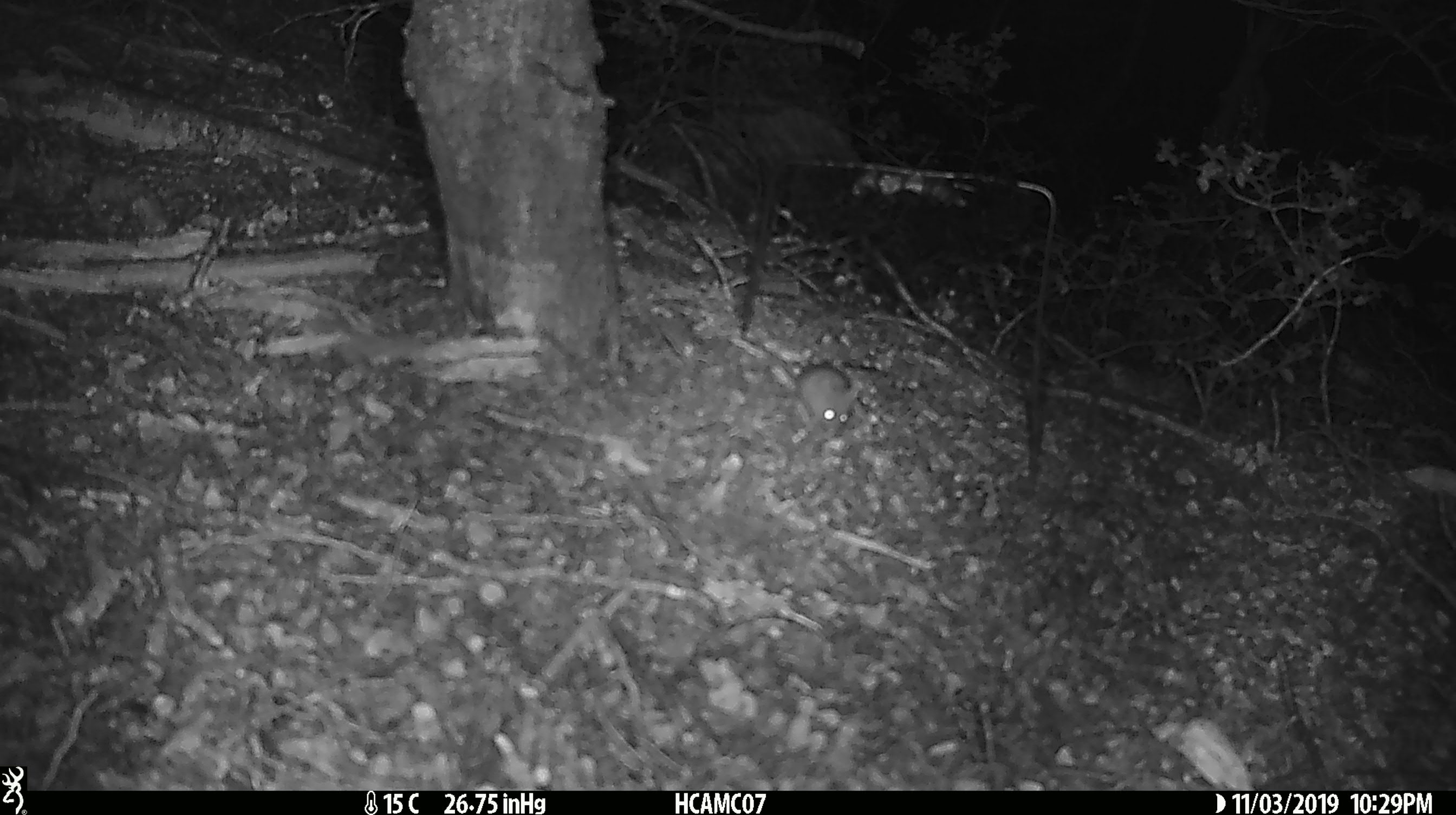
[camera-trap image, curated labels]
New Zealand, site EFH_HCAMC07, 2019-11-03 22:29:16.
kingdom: Animalia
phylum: Chordata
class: Mammalia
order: Rodentia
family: Muridae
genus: Mus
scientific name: Mus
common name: mouse